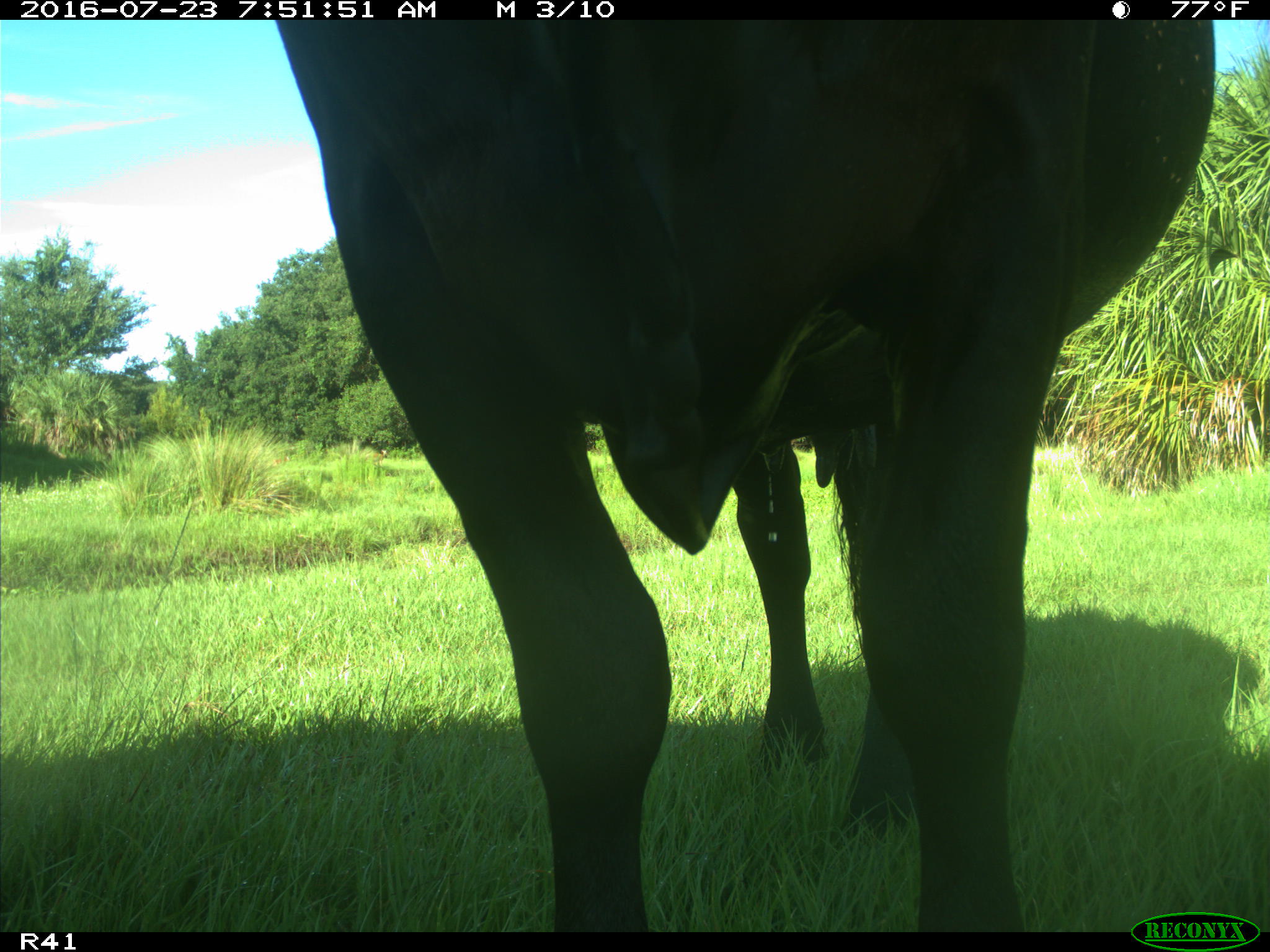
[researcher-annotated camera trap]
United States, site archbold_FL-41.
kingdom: Animalia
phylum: Chordata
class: Mammalia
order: Artiodactyla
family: Bovidae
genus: Bos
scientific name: Bos taurus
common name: domestic cow